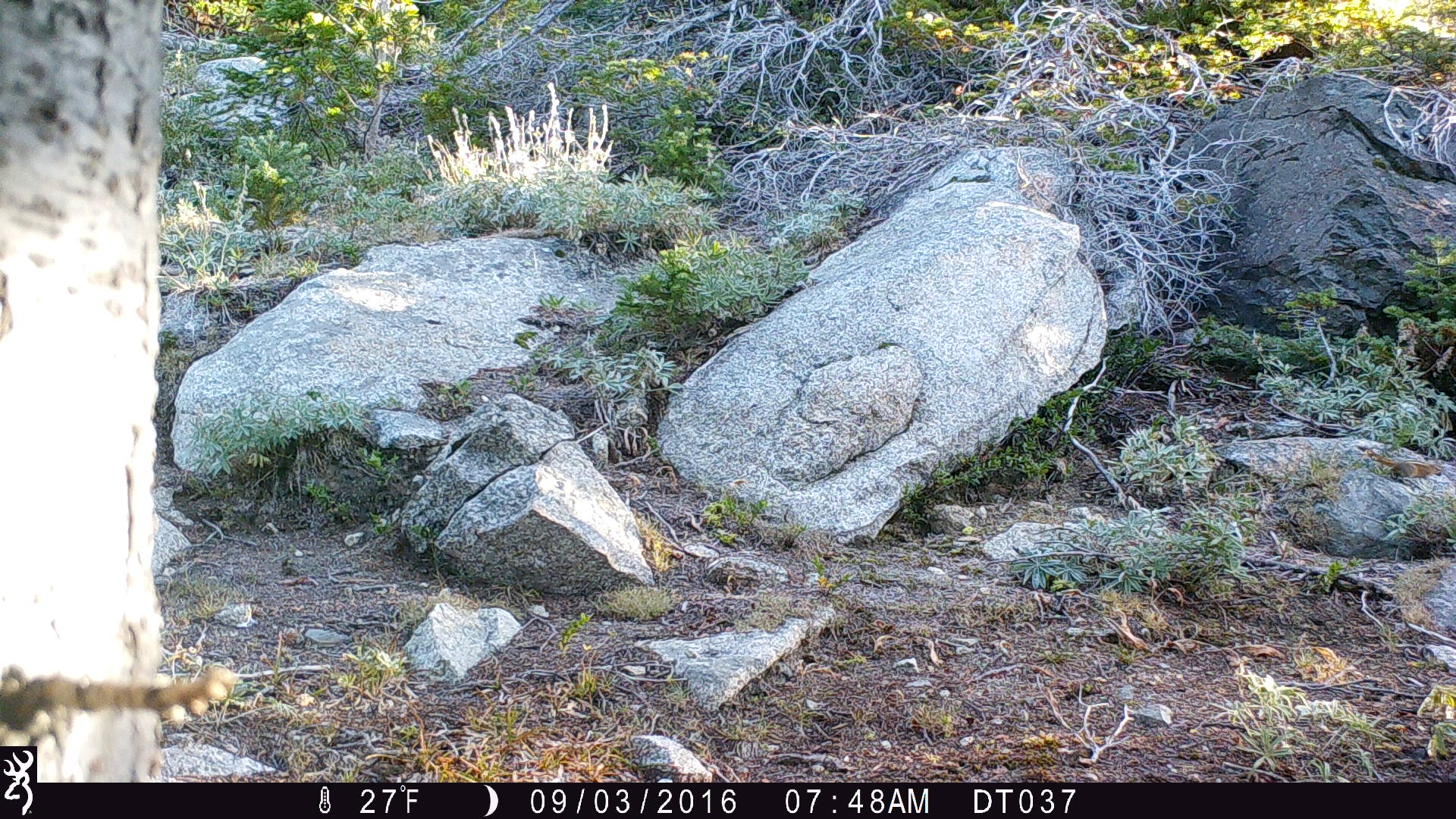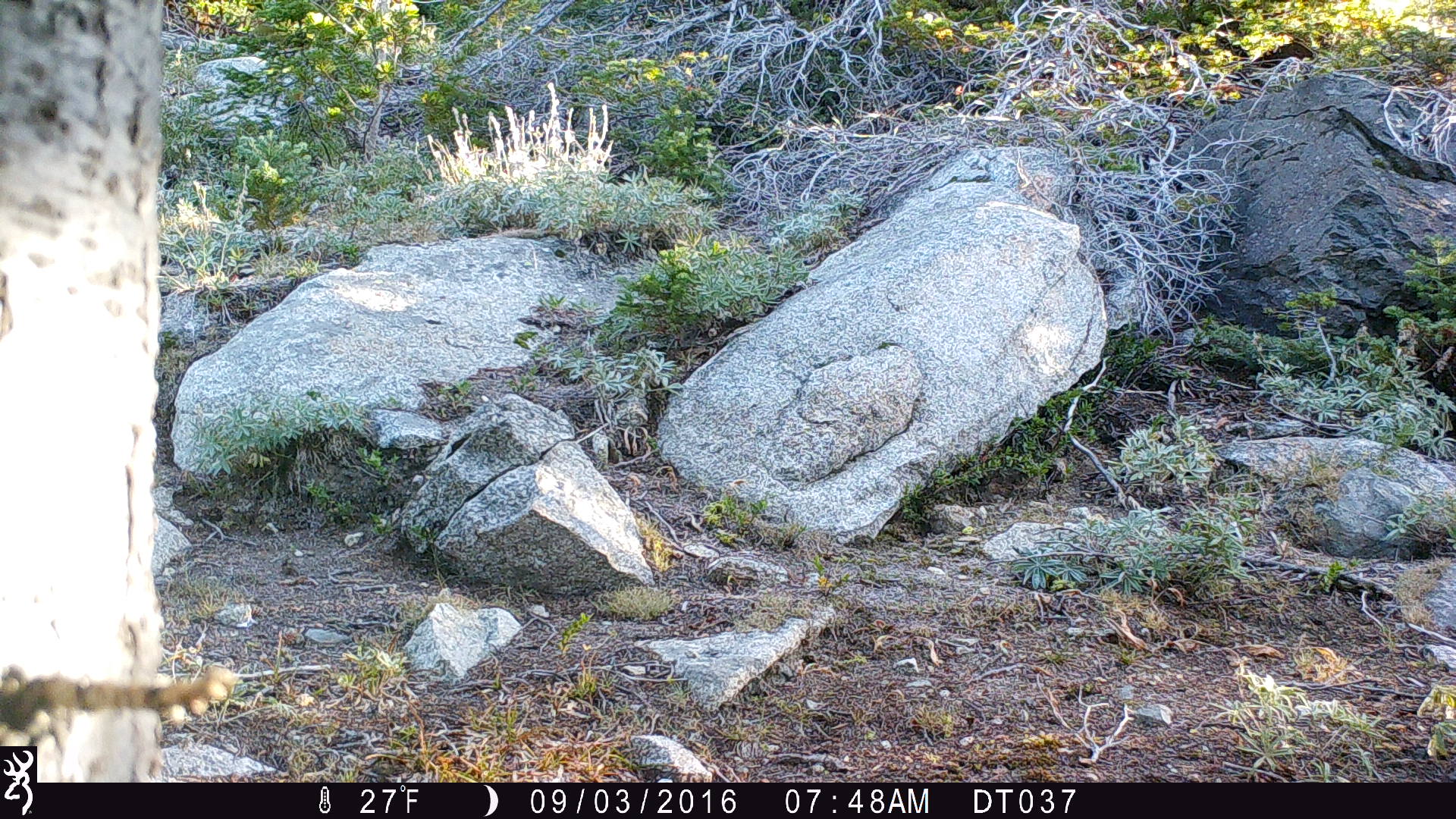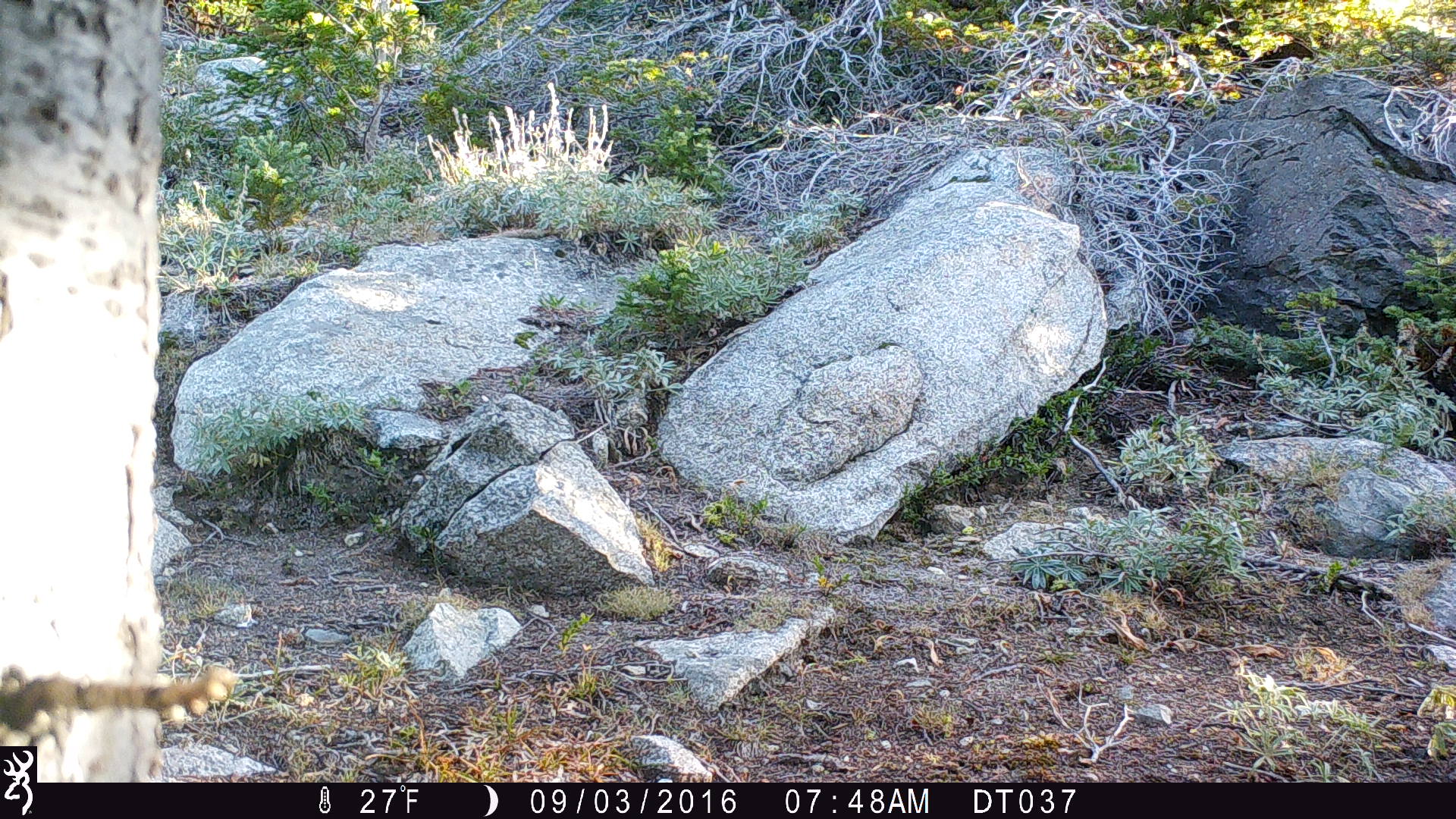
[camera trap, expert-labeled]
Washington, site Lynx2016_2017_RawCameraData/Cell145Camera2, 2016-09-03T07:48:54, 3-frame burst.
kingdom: Animalia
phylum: Chordata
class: Mammalia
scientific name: Mammalia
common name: small mammal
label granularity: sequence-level